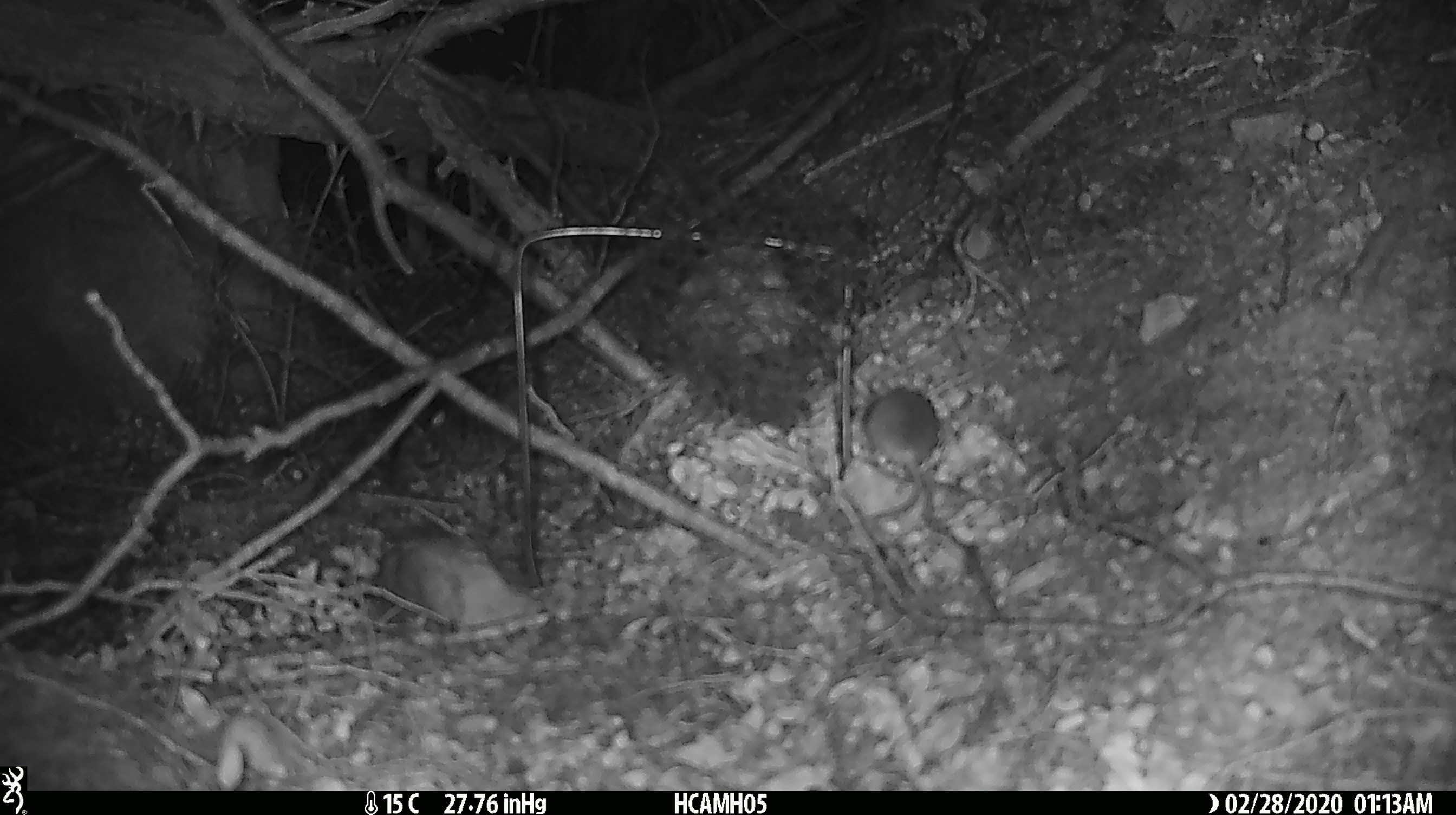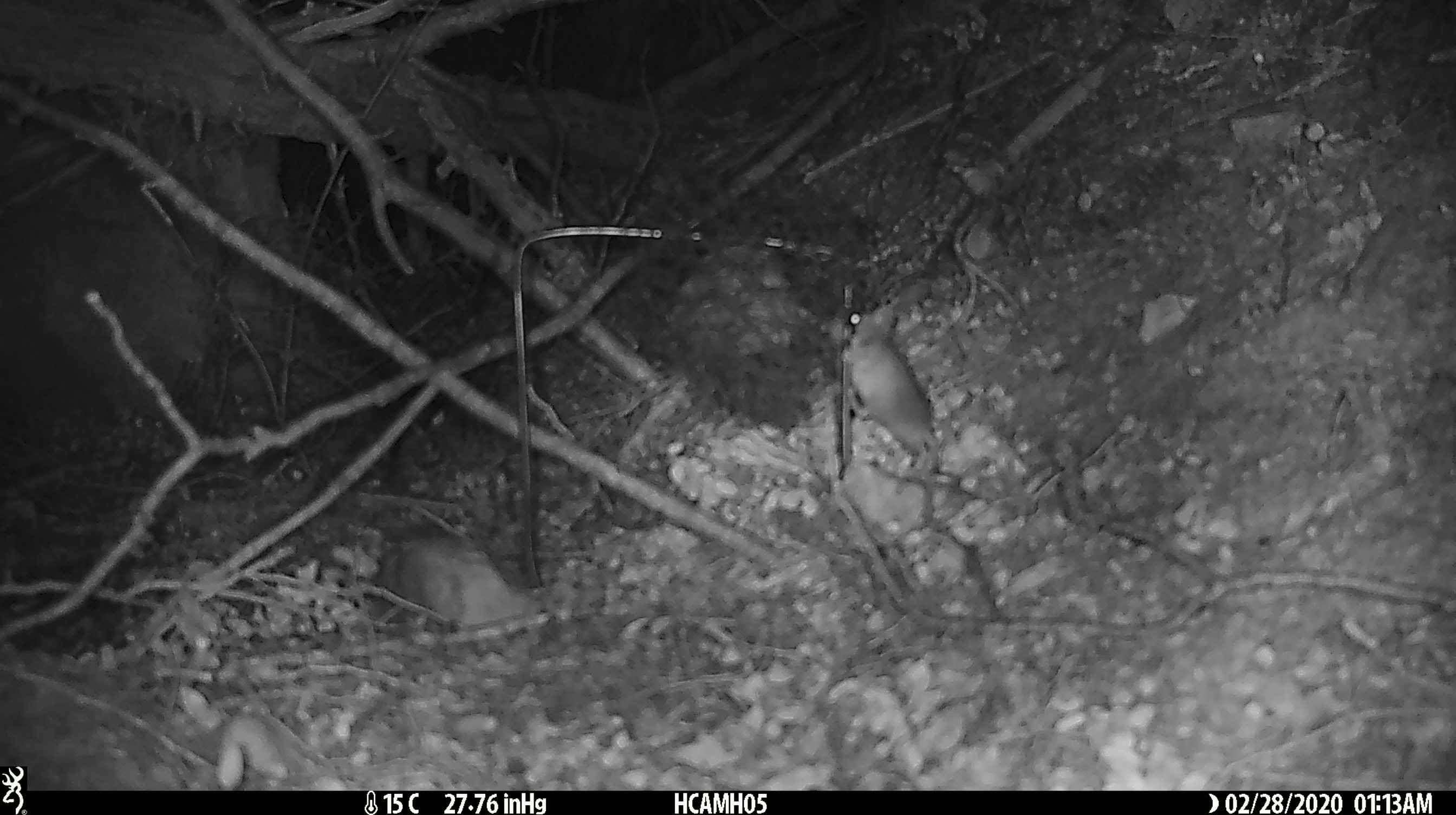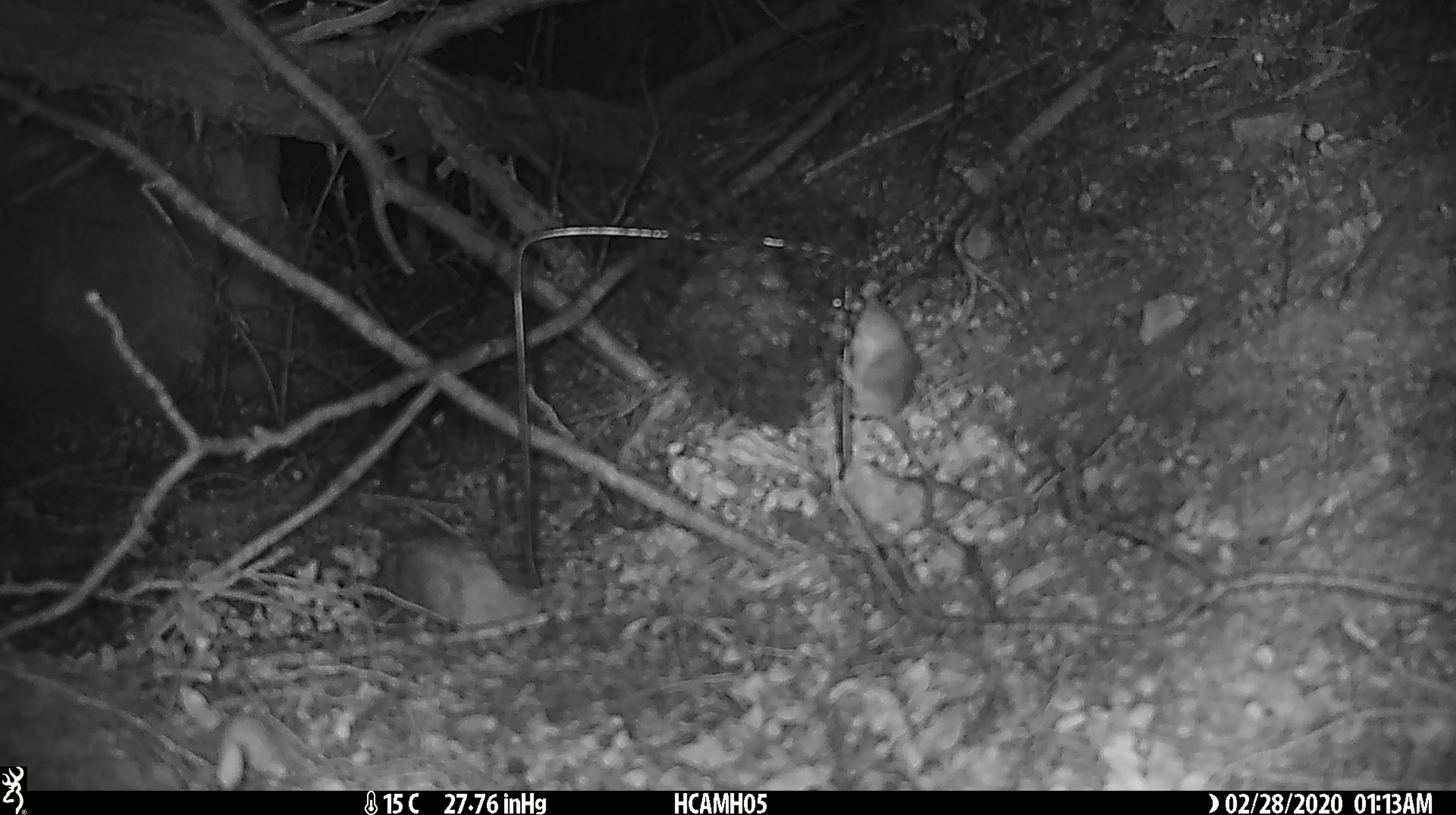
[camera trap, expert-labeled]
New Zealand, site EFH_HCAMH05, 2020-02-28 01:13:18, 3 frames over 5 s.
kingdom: Animalia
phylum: Chordata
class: Mammalia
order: Rodentia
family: Muridae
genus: Mus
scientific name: Mus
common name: mouse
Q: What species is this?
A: Mouse (Mus).